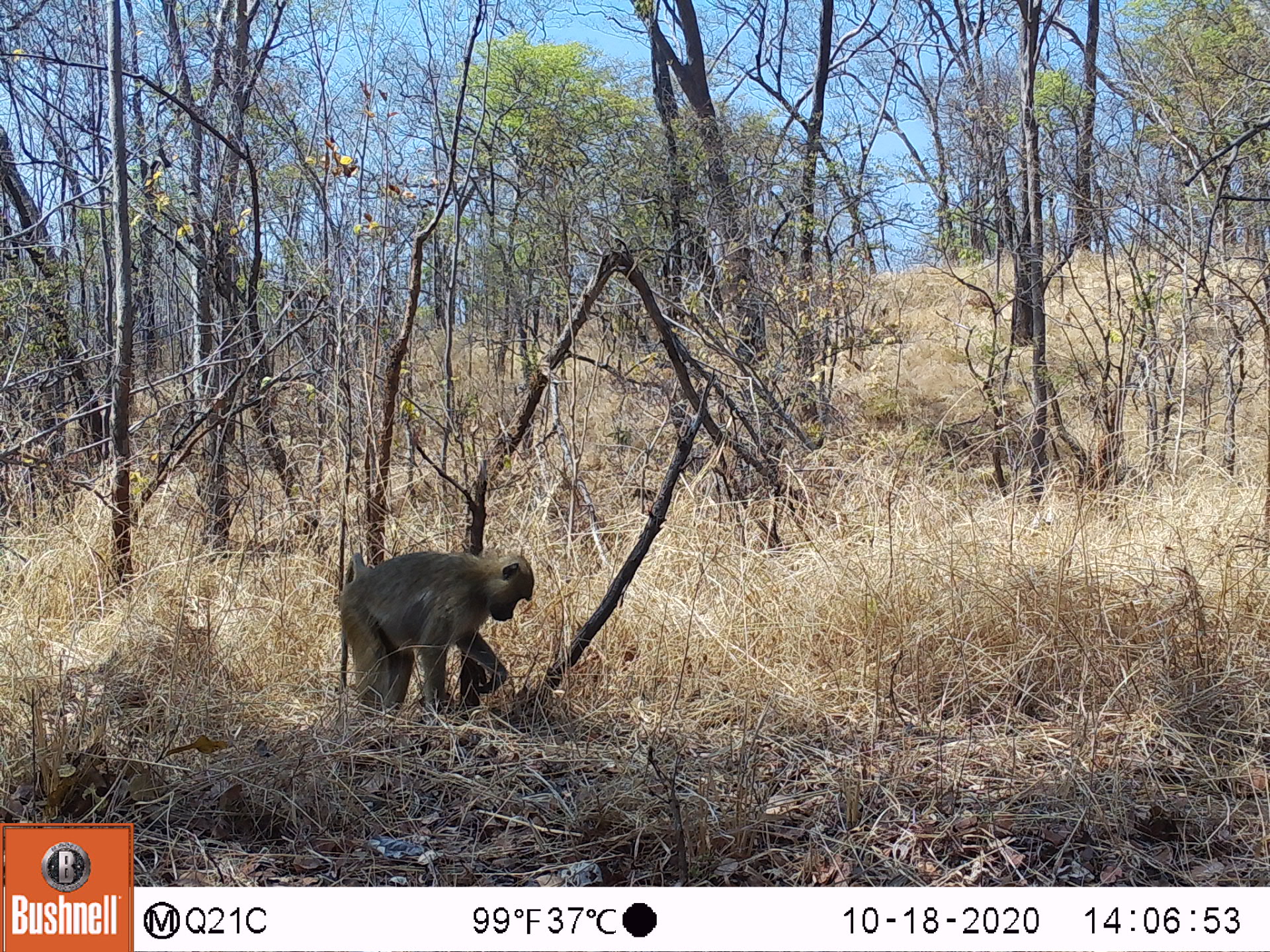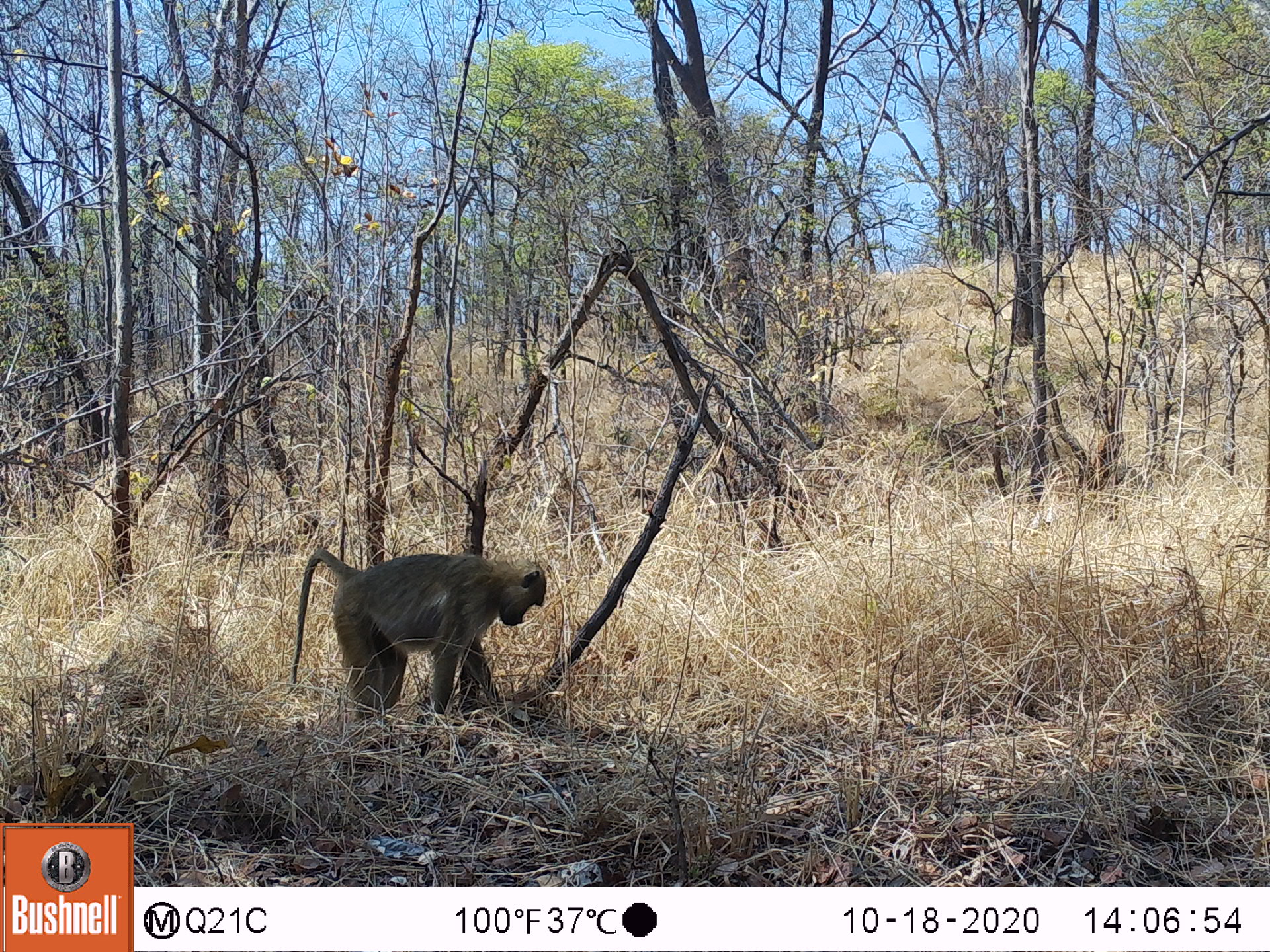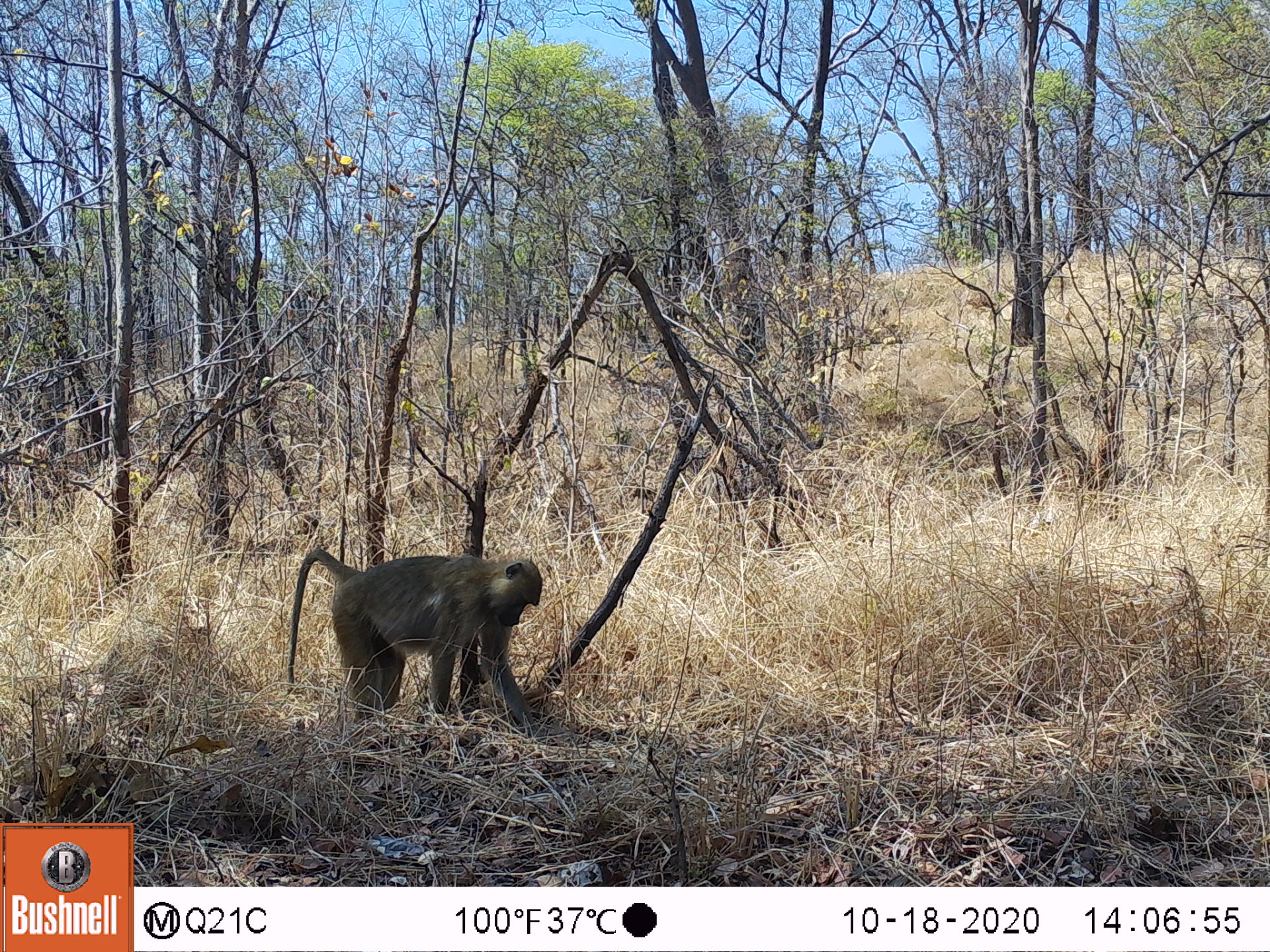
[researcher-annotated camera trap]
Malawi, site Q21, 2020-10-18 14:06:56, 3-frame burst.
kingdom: Animalia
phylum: Chordata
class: Mammalia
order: Primates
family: Cercopithecidae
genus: Papio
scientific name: Papio cynocephalus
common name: yellow baboon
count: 1